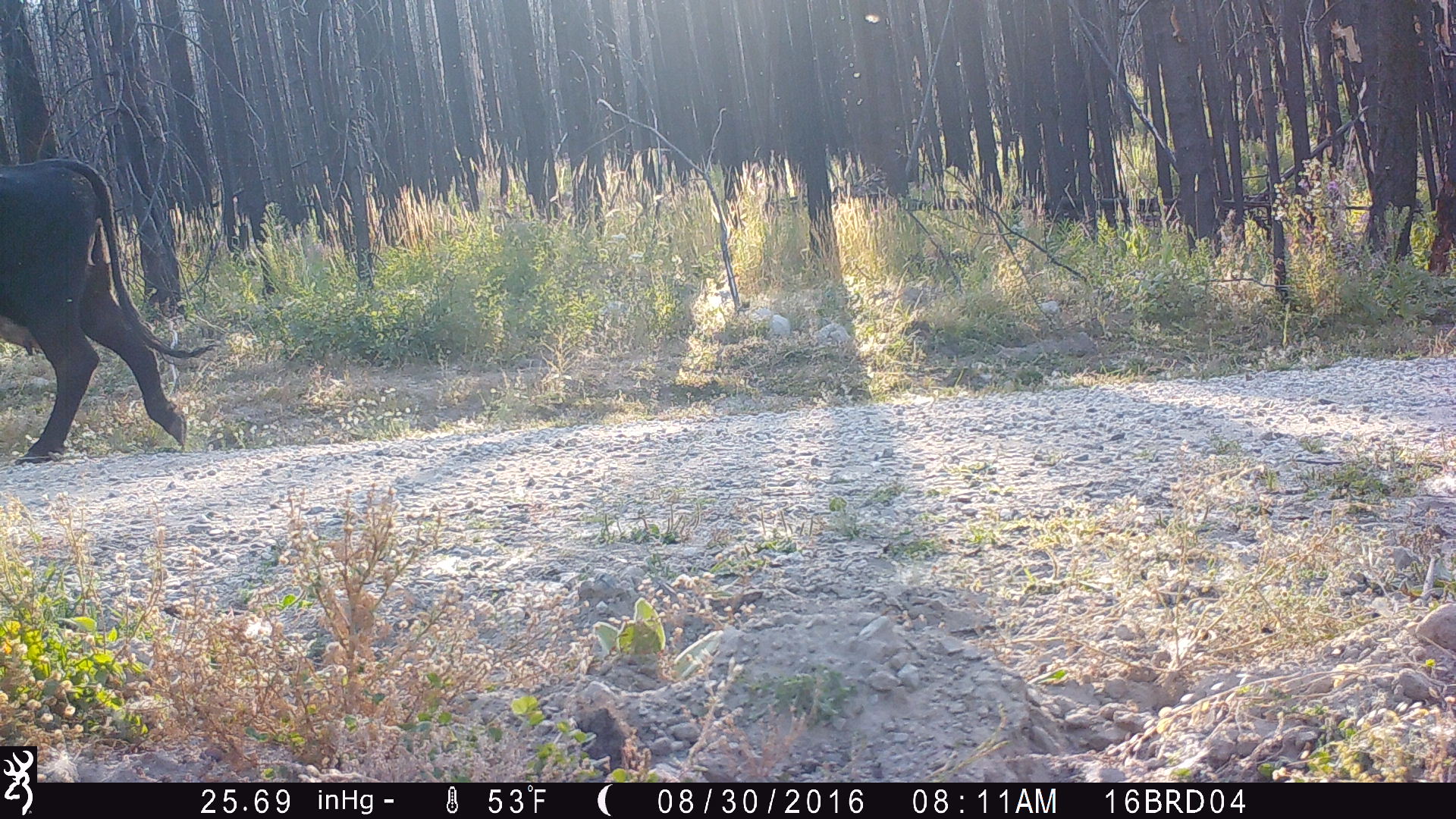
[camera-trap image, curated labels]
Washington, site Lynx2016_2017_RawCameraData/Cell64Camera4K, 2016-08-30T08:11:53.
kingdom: Animalia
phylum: Chordata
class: Mammalia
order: Artiodactyla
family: Bovidae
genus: Bos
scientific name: Bos taurus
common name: domestic cattle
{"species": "domestic cattle (Bos taurus)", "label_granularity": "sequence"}